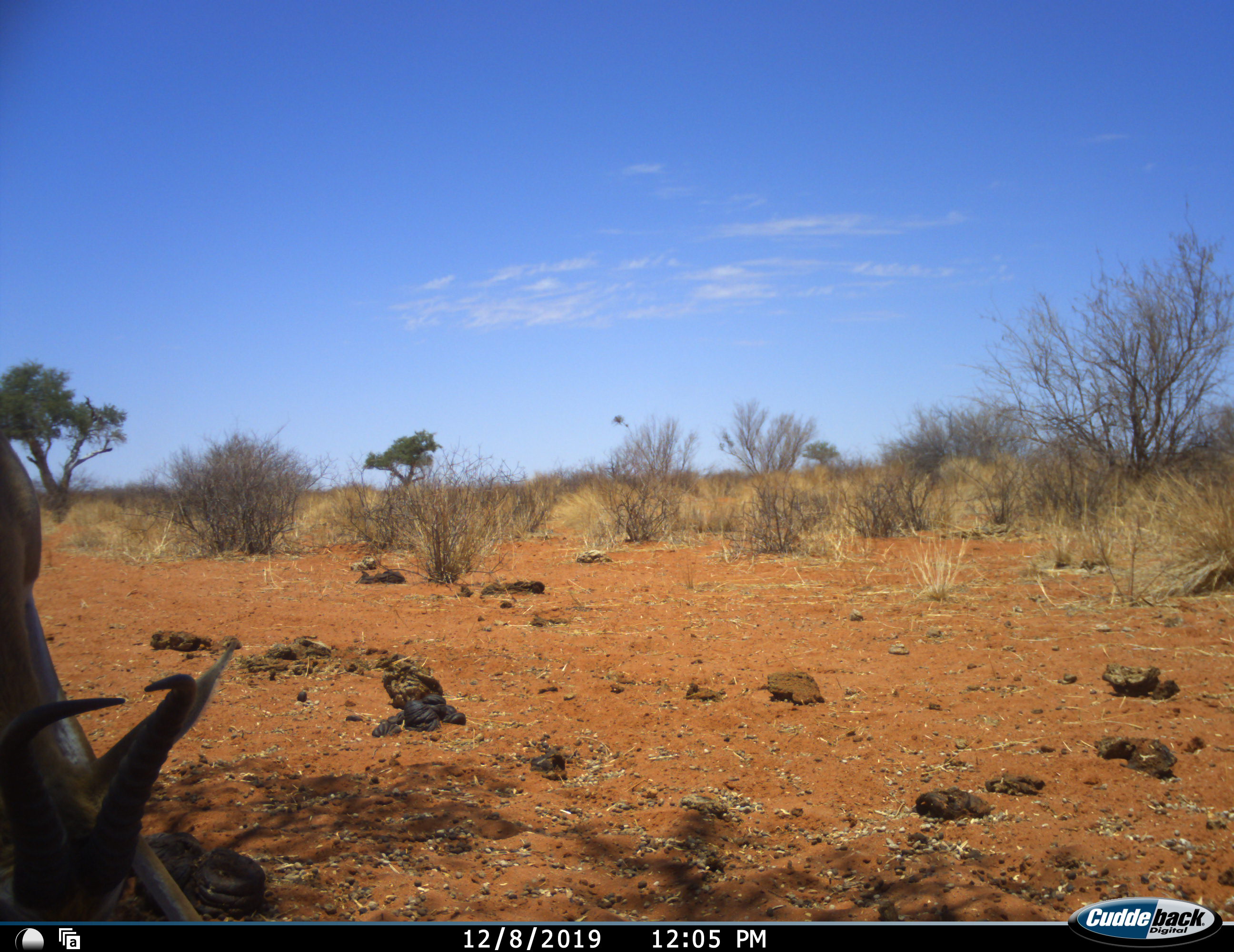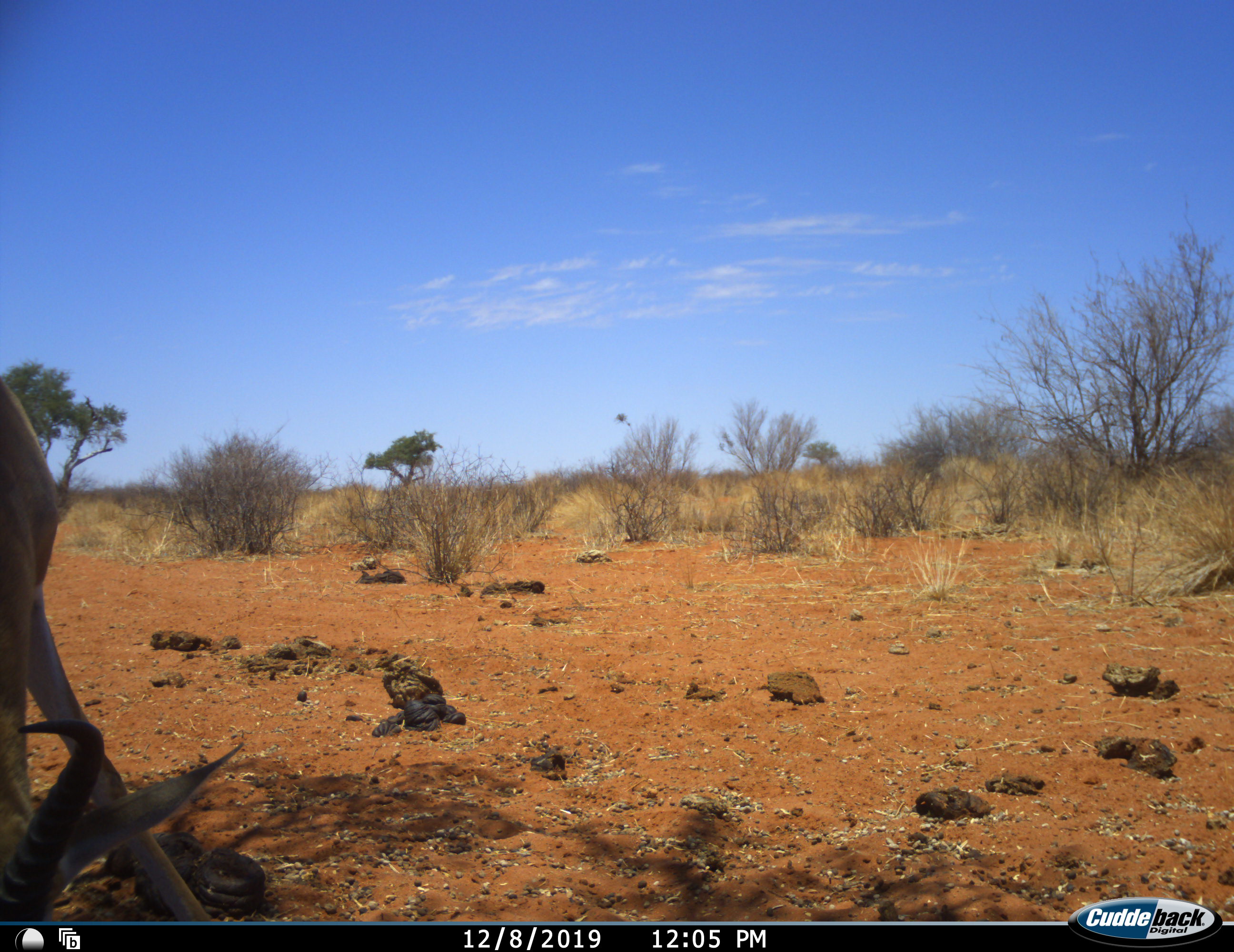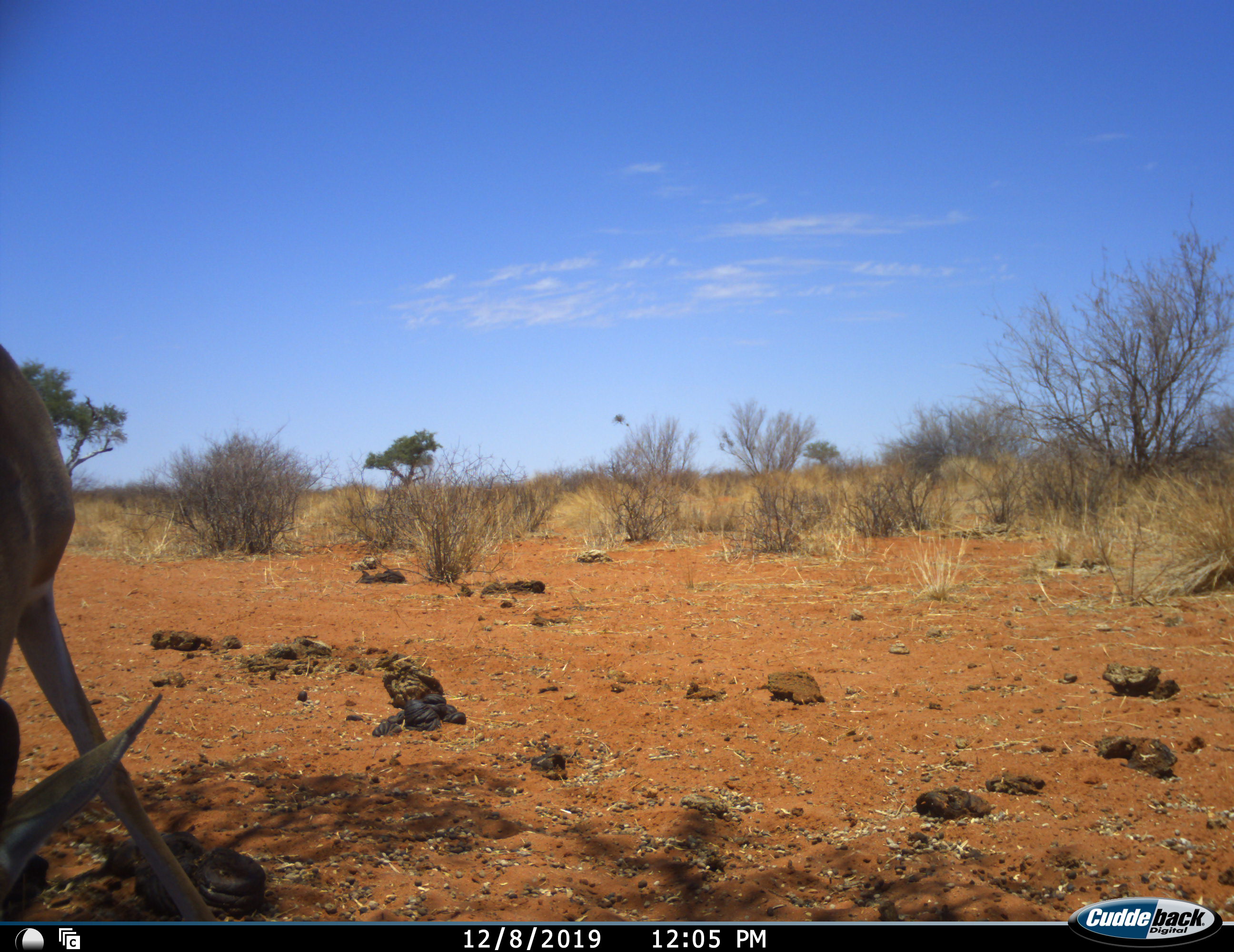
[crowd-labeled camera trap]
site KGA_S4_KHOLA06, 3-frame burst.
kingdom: Animalia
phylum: Chordata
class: Mammalia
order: Artiodactyla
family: Bovidae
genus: Antidorcas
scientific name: Antidorcas marsupialis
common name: springbok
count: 1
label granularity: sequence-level